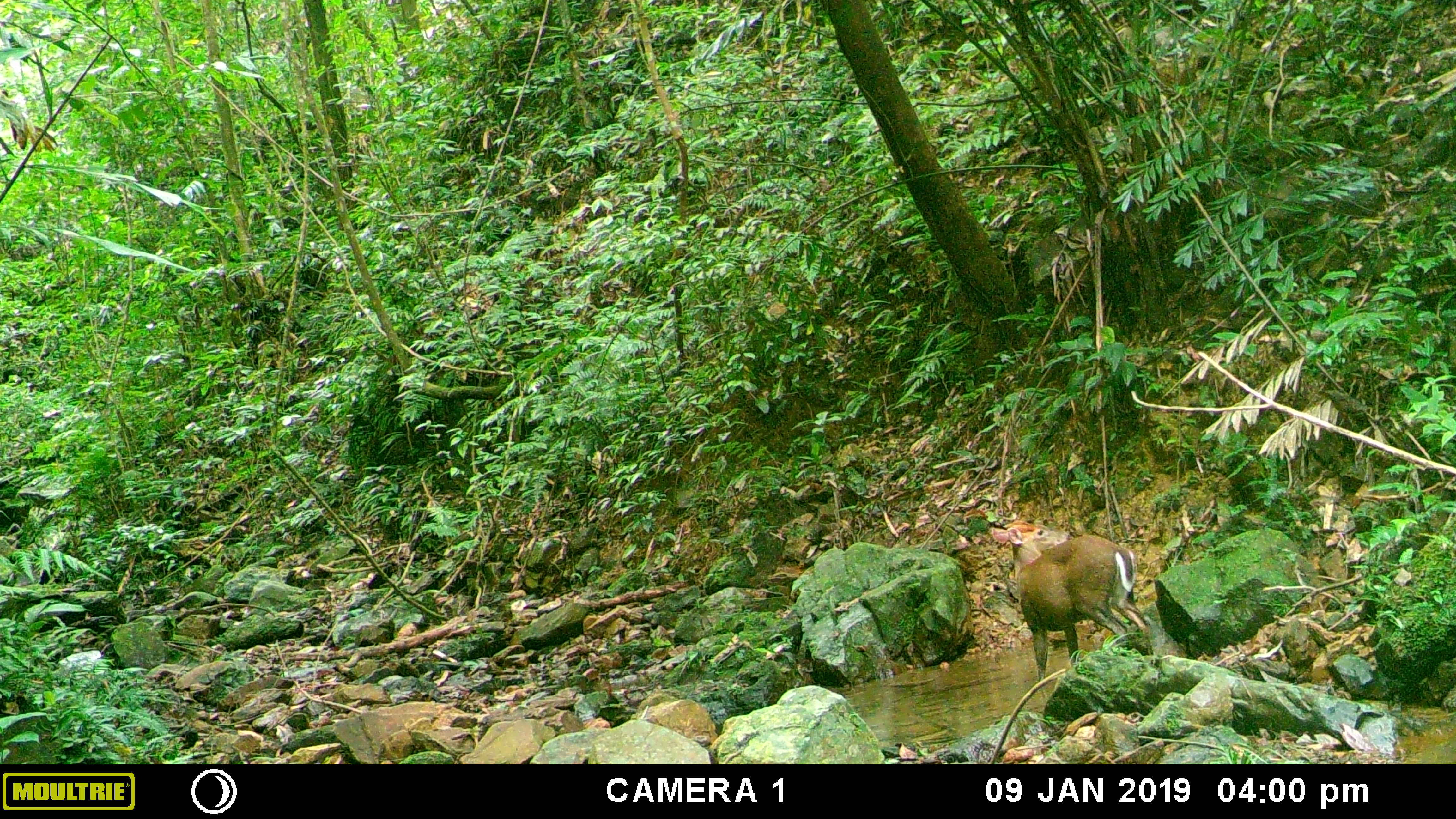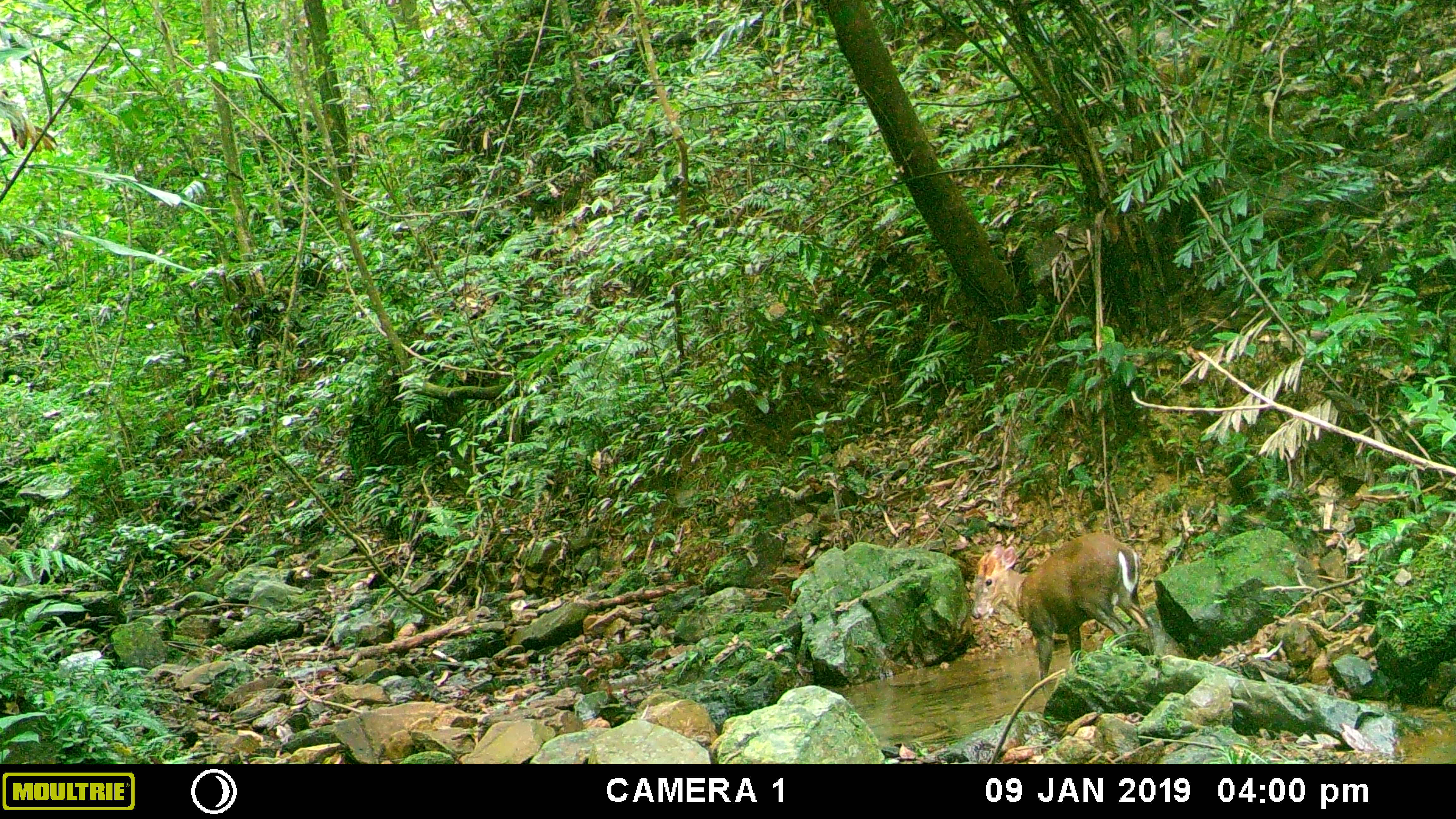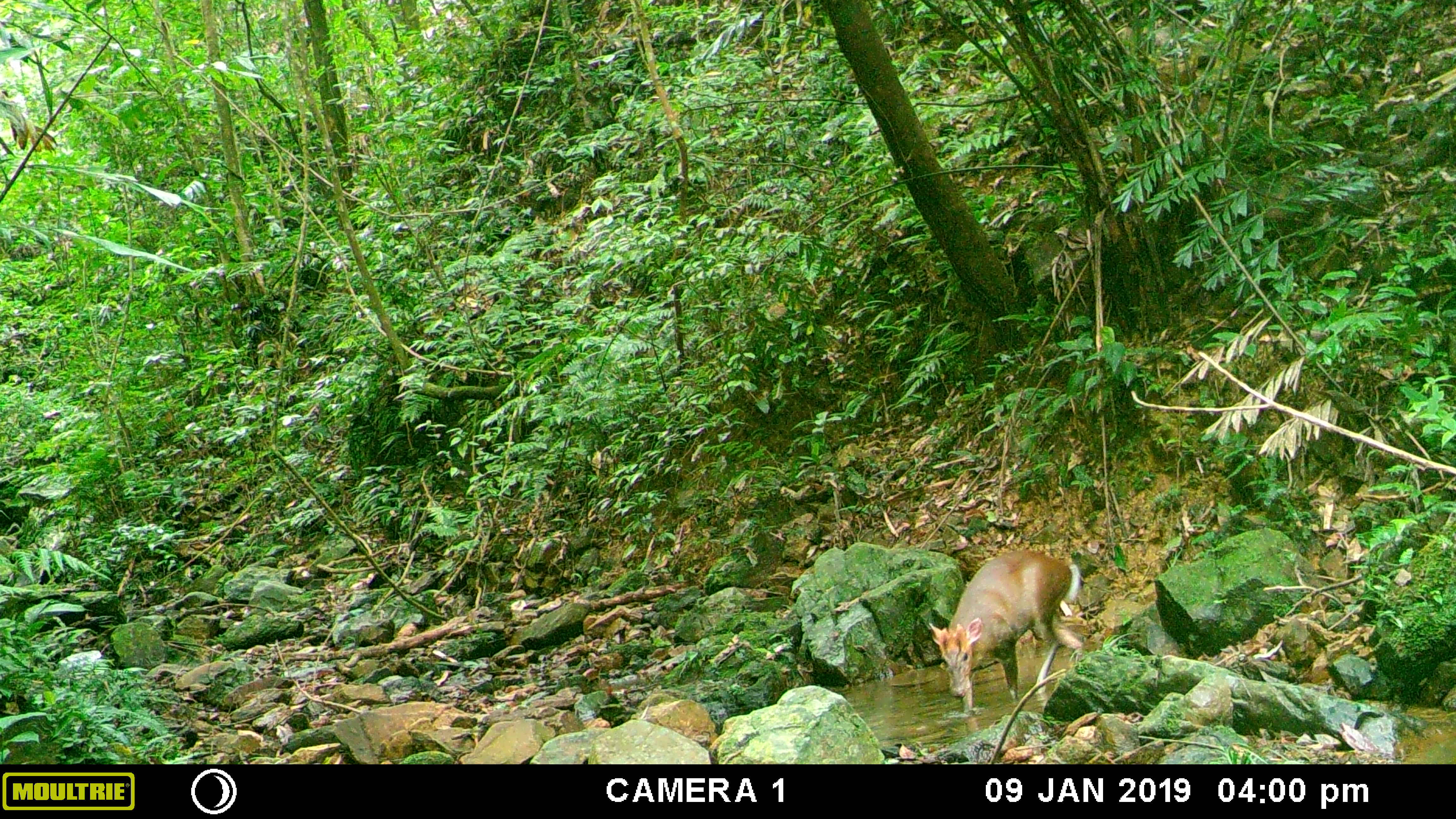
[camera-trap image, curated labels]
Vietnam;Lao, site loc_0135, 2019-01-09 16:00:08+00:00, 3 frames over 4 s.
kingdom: Animalia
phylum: Chordata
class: Mammalia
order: Artiodactyla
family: Cervidae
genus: Muntiacus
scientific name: Muntiacus rooseveltorum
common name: roosevelt's muntjac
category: roosevelts muntjac group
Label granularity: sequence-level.